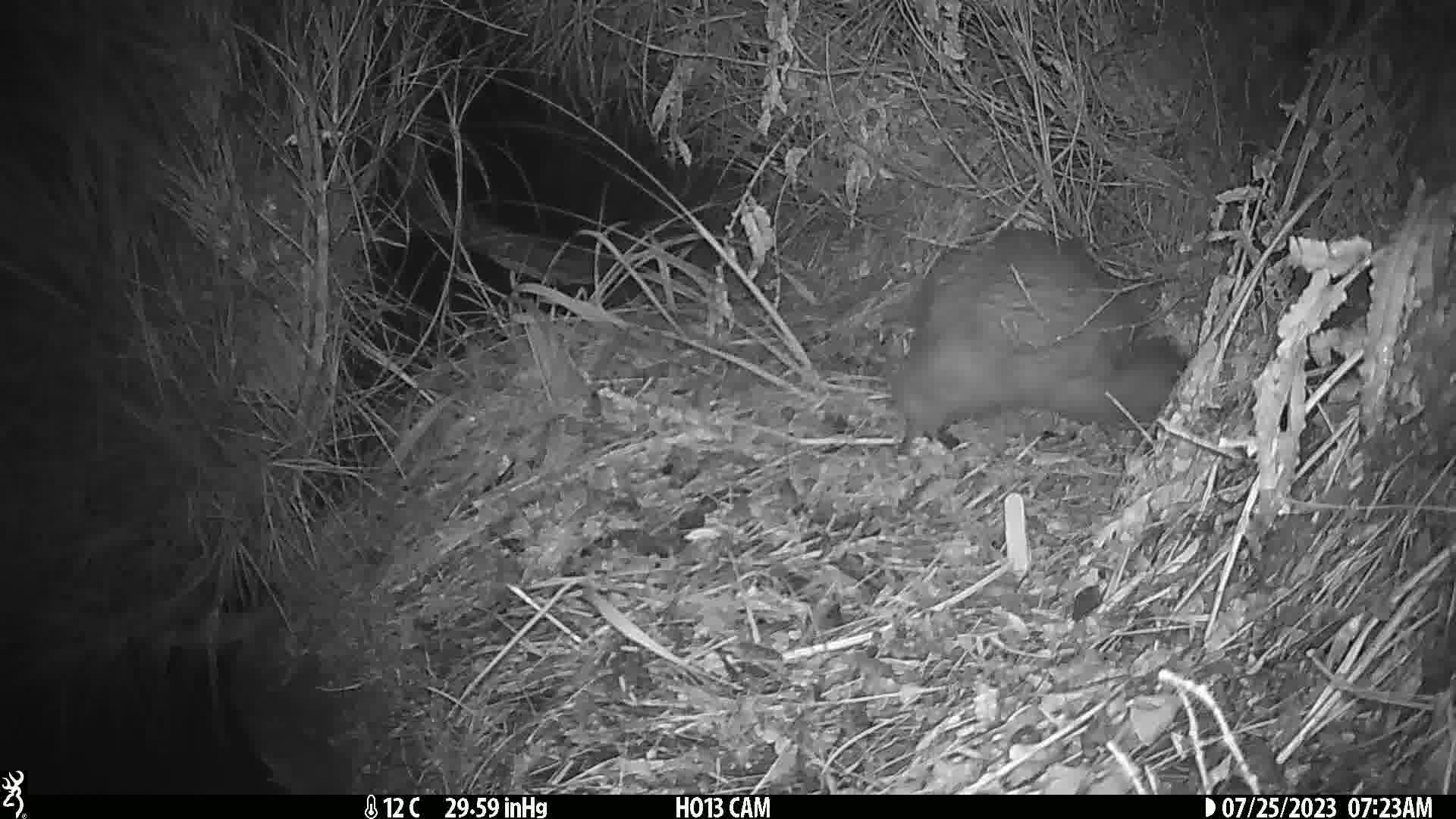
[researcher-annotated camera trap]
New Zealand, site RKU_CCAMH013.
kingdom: Animalia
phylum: Chordata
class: Aves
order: Apterygiformes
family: Apterygidae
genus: Apteryx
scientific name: Apteryx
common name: kiwi